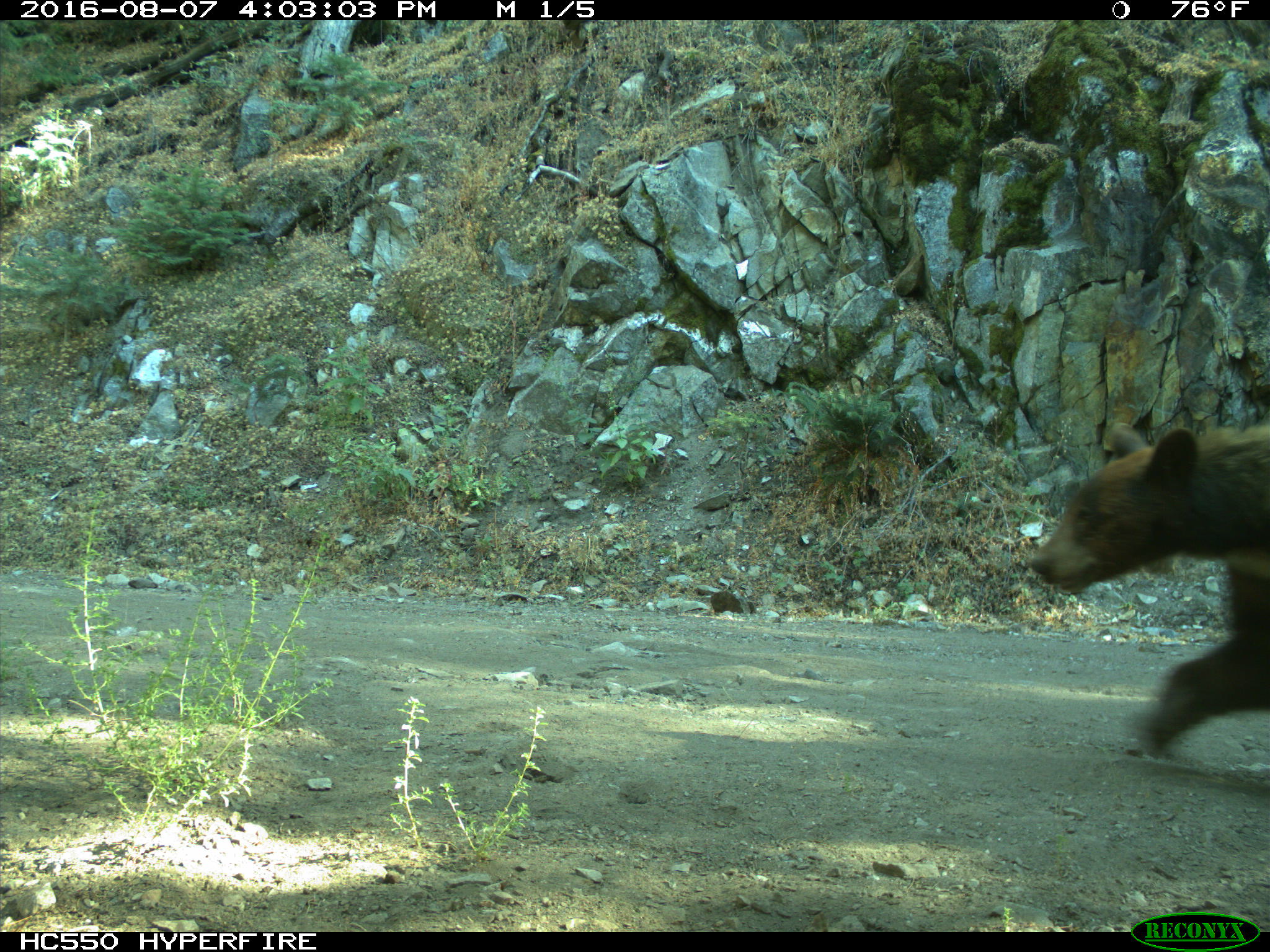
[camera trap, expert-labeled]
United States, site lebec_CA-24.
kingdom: Animalia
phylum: Chordata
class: Mammalia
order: Carnivora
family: Ursidae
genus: Ursus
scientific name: Ursus americanus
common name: american black bear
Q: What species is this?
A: Ursus americanus (american black bear).